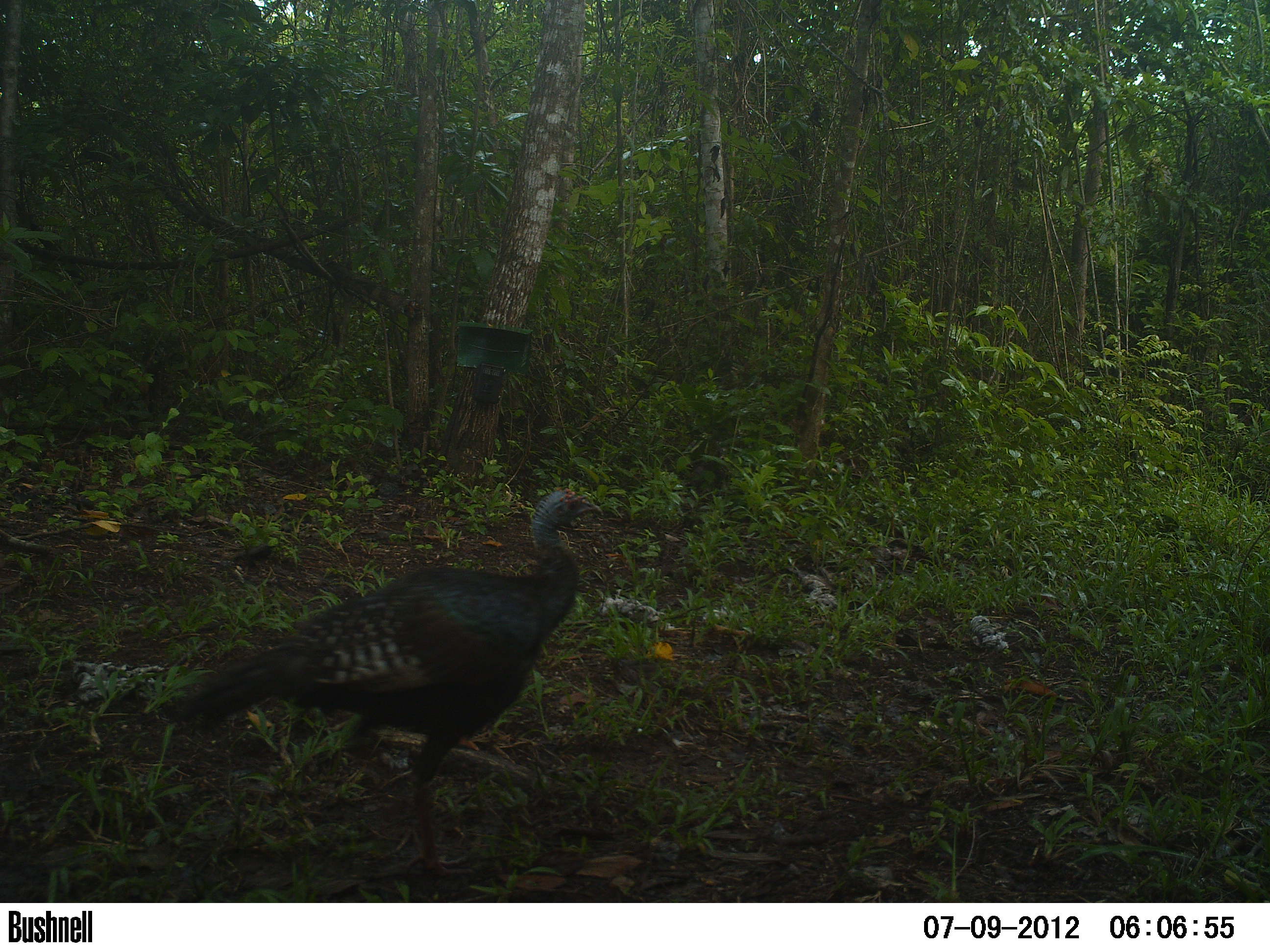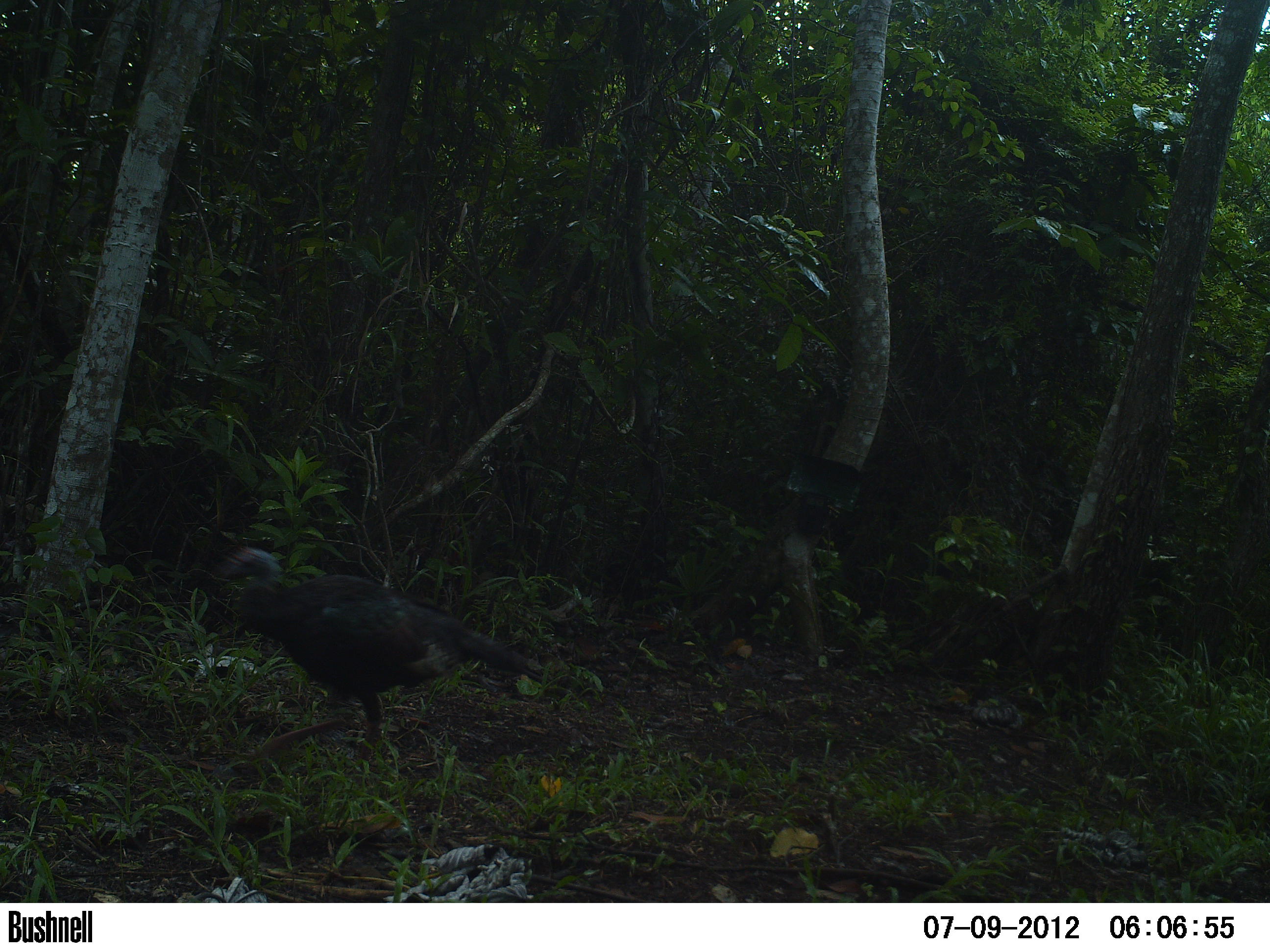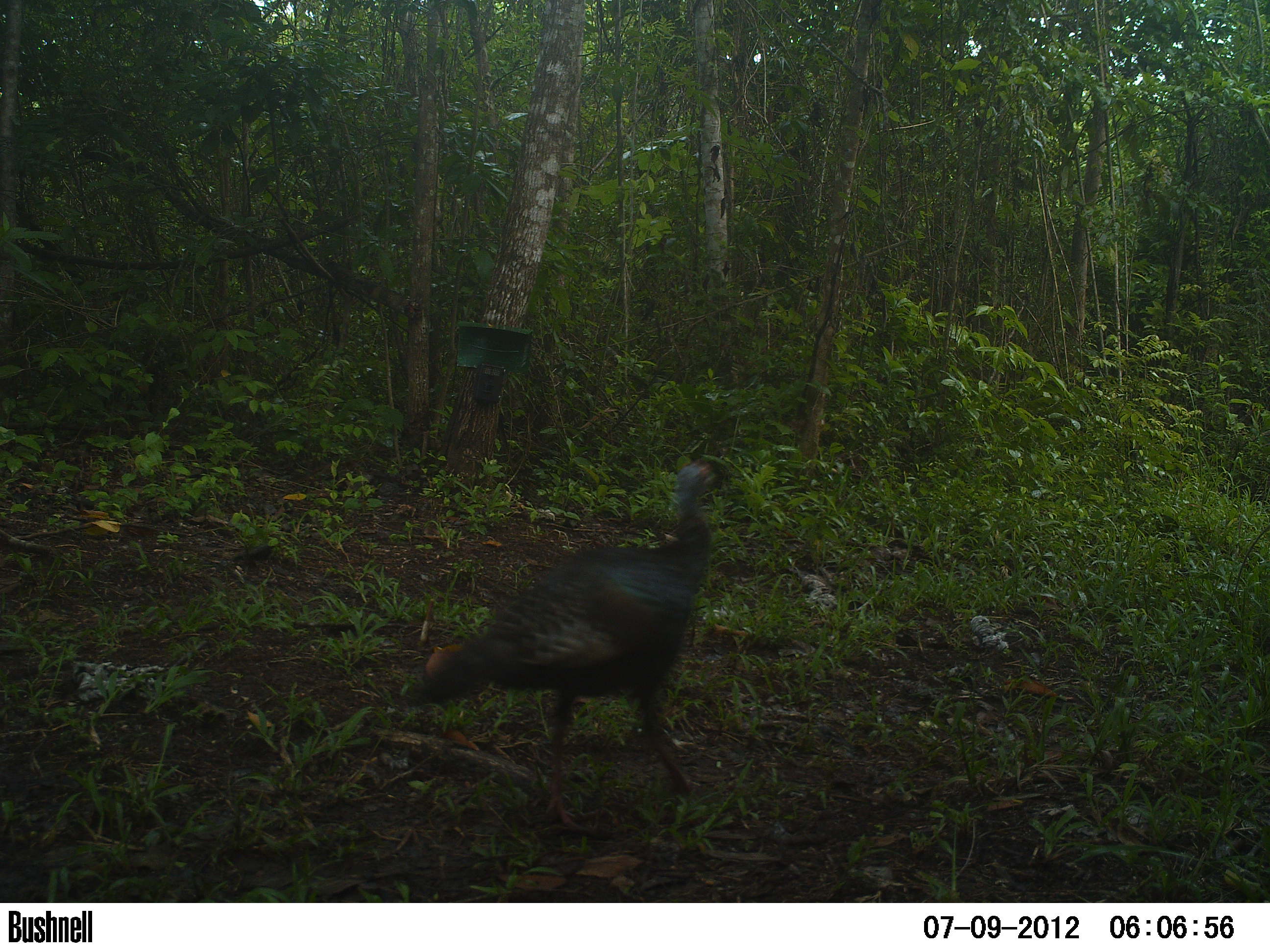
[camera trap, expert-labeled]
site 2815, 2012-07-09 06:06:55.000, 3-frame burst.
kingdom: Animalia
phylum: Chordata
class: Aves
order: Galliformes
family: Phasianidae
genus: Meleagris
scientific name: Meleagris ocellata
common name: ocellated turkey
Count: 1.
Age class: adult.